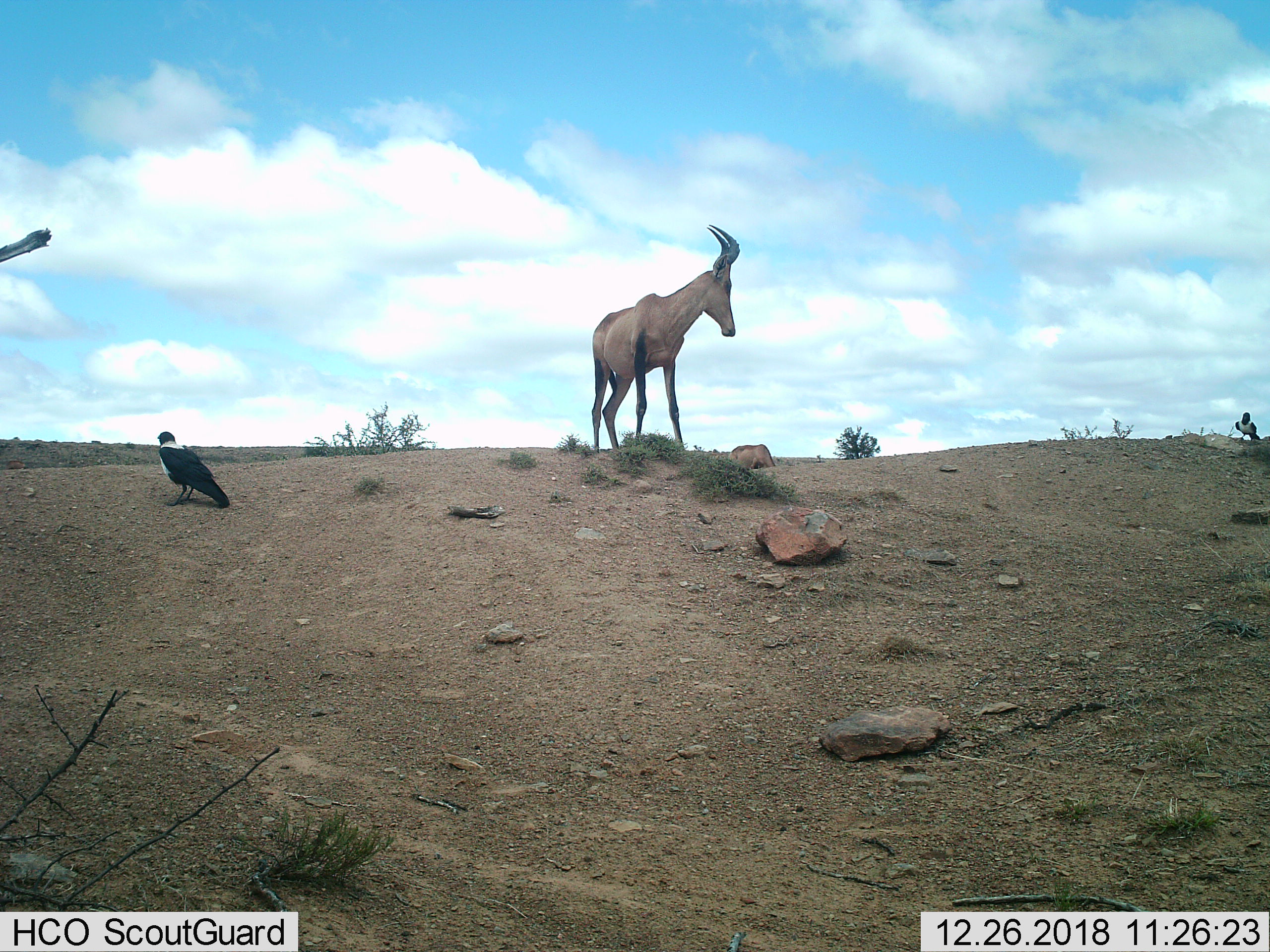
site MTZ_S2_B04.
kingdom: Animalia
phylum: Chordata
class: Aves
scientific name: Aves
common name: bird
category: birdother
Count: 2.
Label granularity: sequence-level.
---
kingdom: Animalia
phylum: Chordata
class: Mammalia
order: Artiodactyla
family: Bovidae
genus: Alcelaphus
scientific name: Alcelaphus buselaphus caama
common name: red hartebeest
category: hartebeestred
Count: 1.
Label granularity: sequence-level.